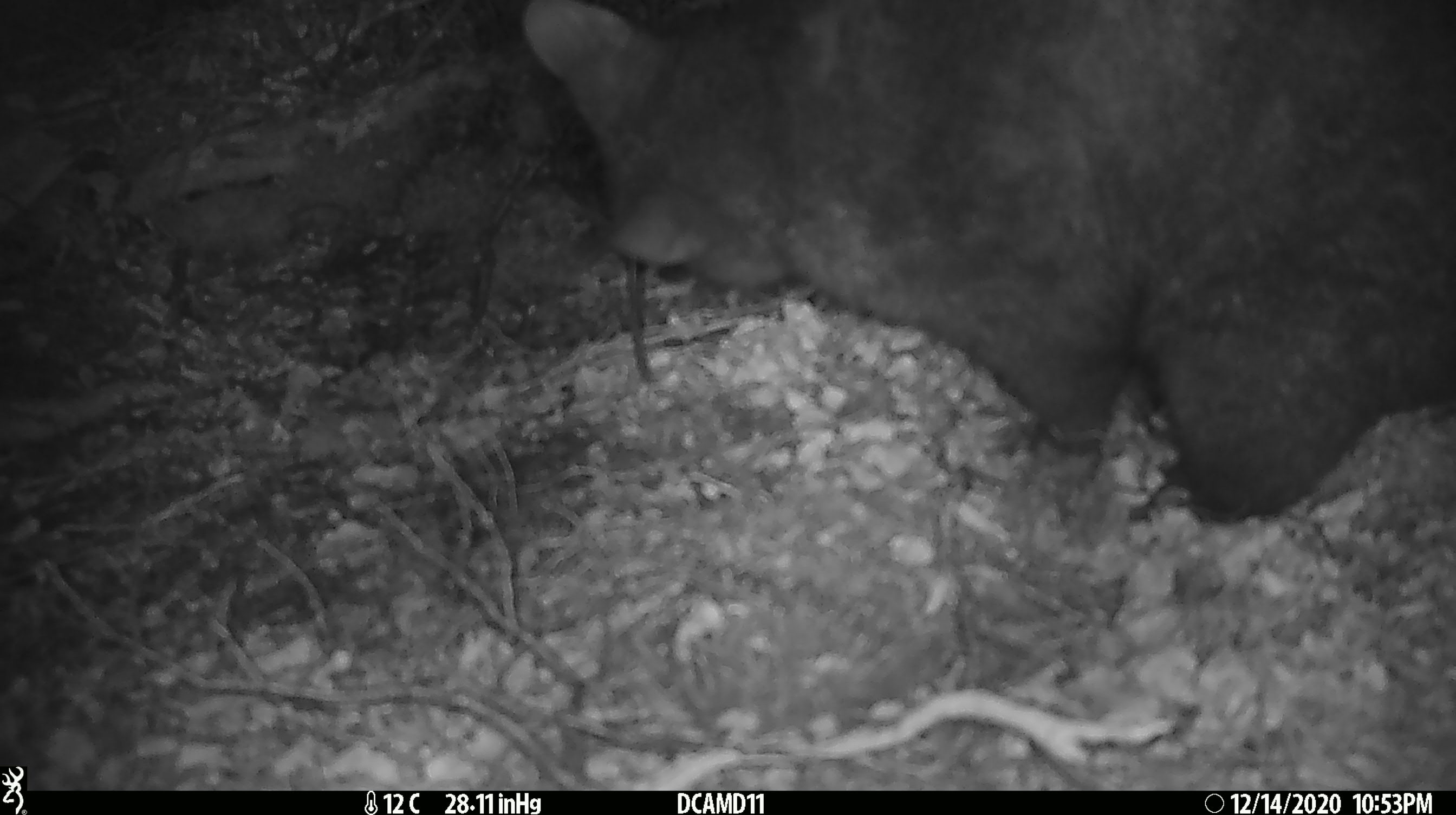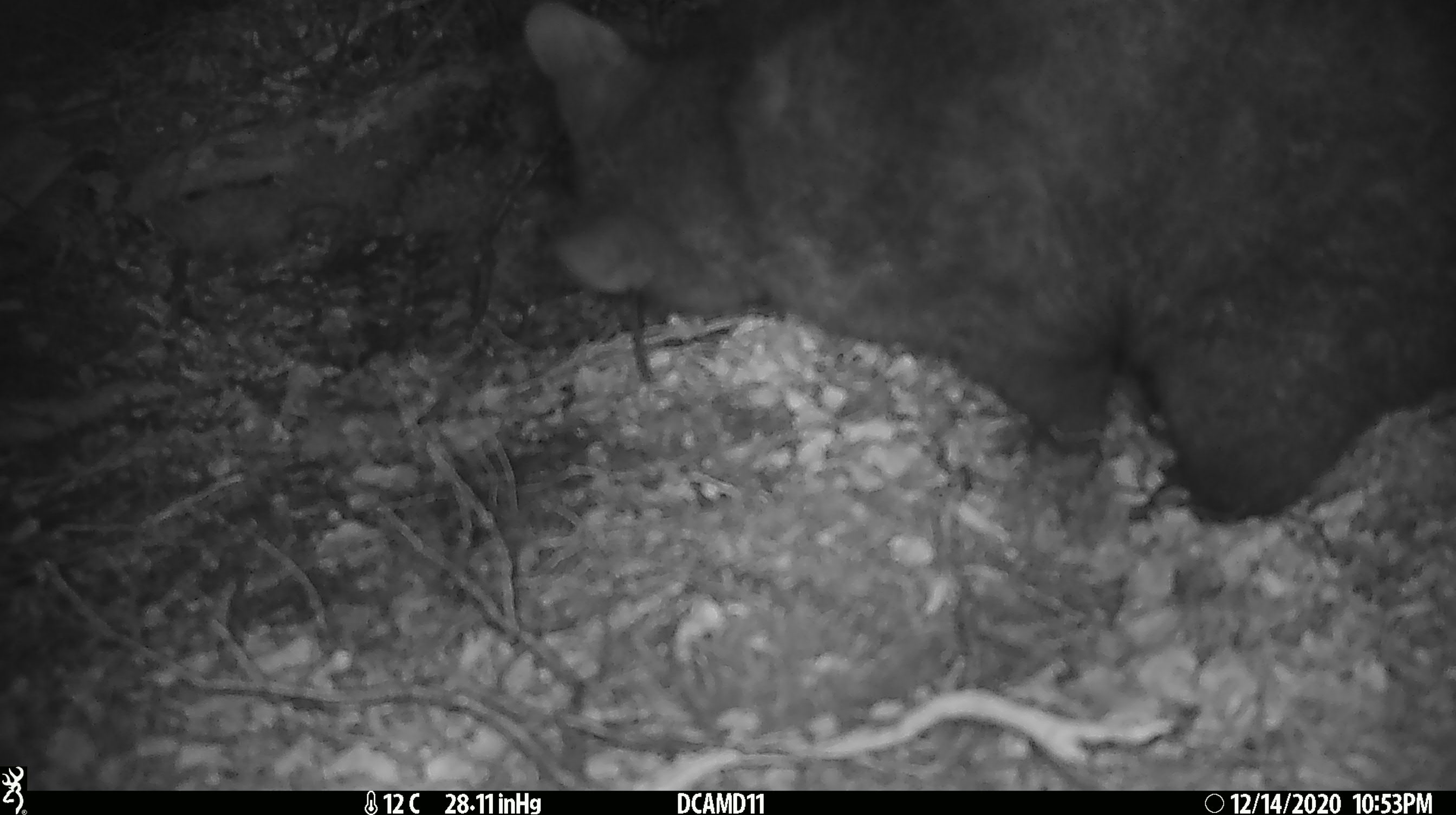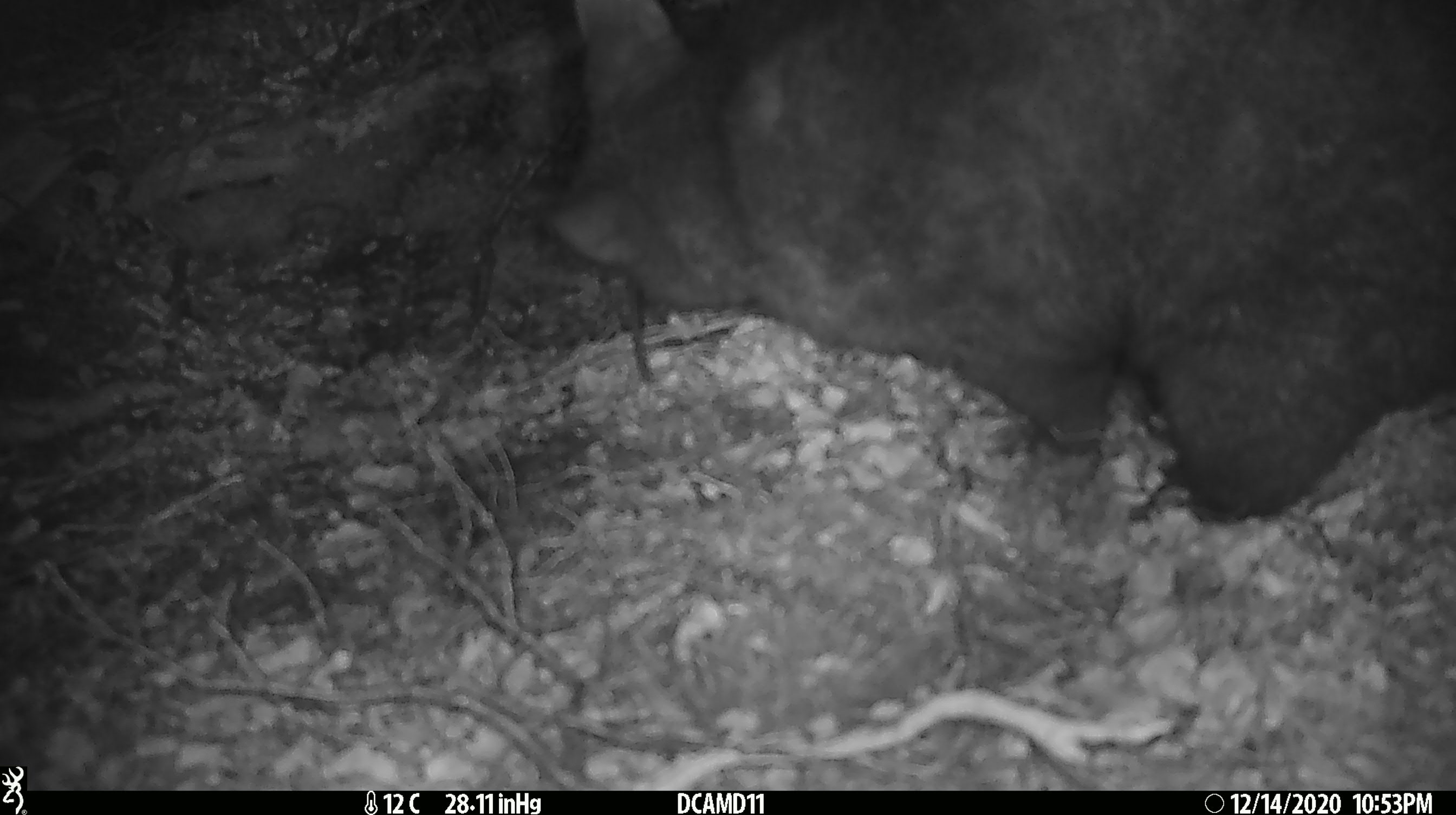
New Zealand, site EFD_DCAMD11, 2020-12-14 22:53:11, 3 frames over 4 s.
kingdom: Animalia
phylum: Chordata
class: Mammalia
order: Diprotodontia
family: Phalangeridae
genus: Trichosurus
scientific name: Trichosurus vulpecula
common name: common brushtail possum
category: possum